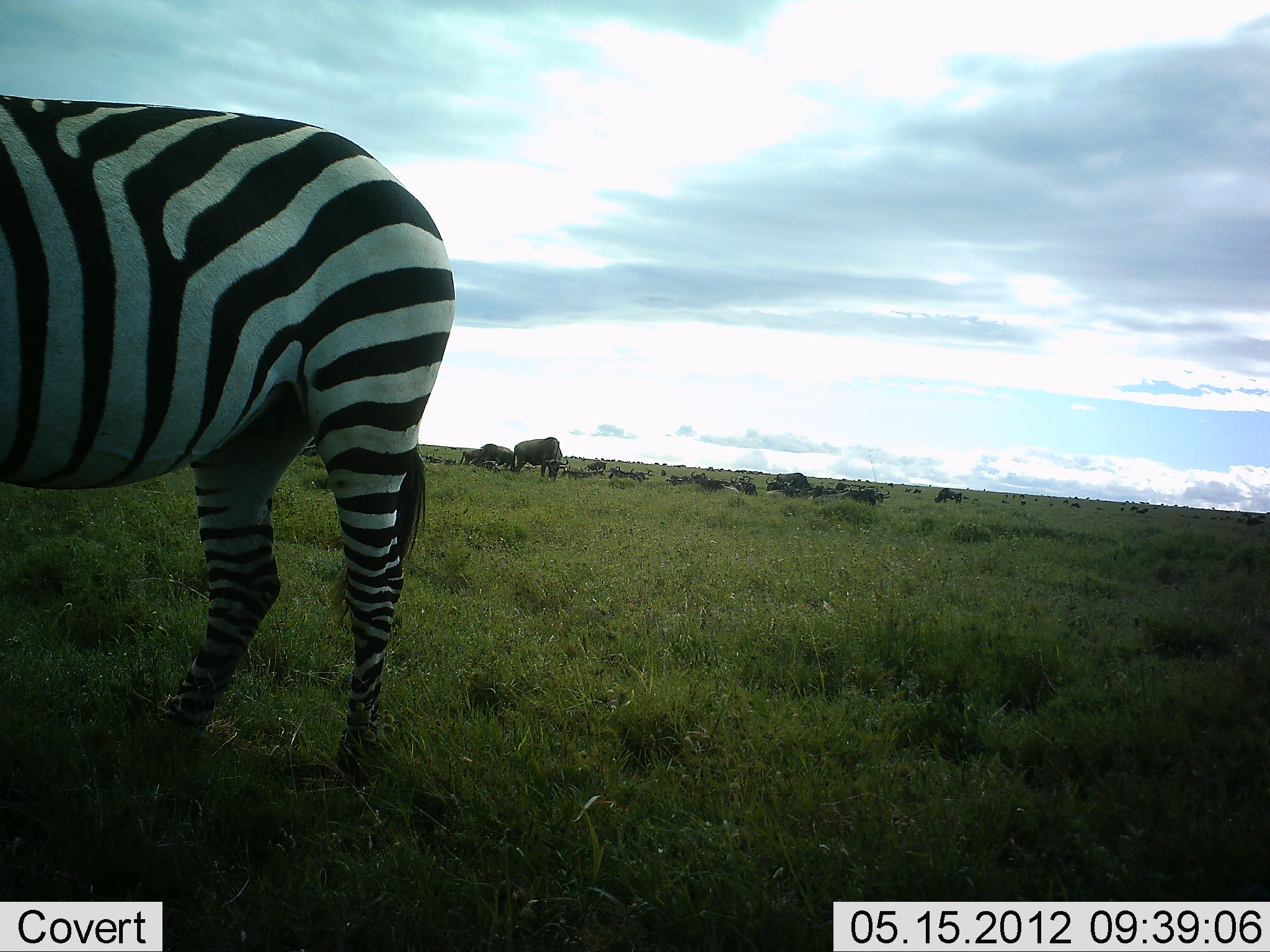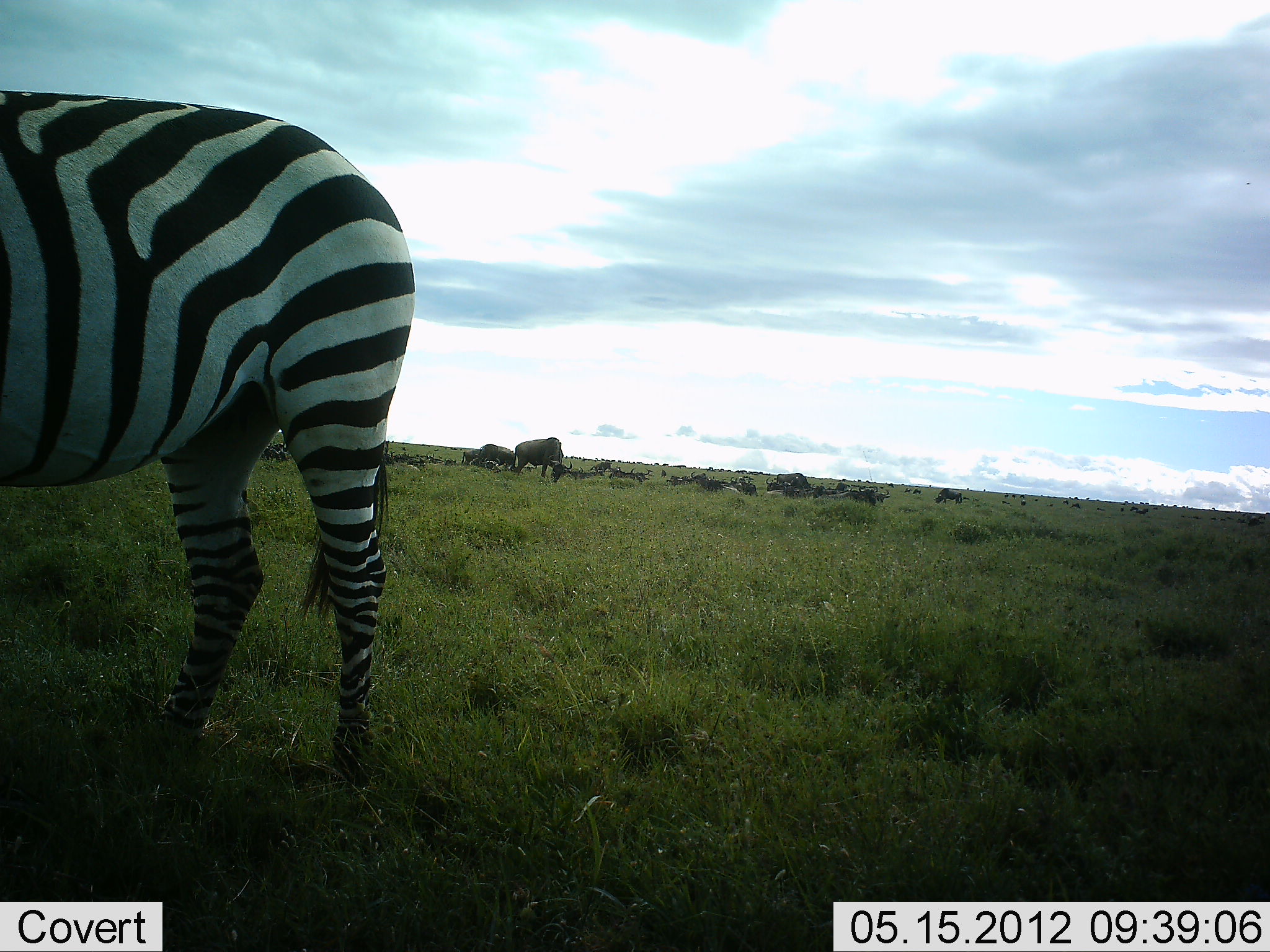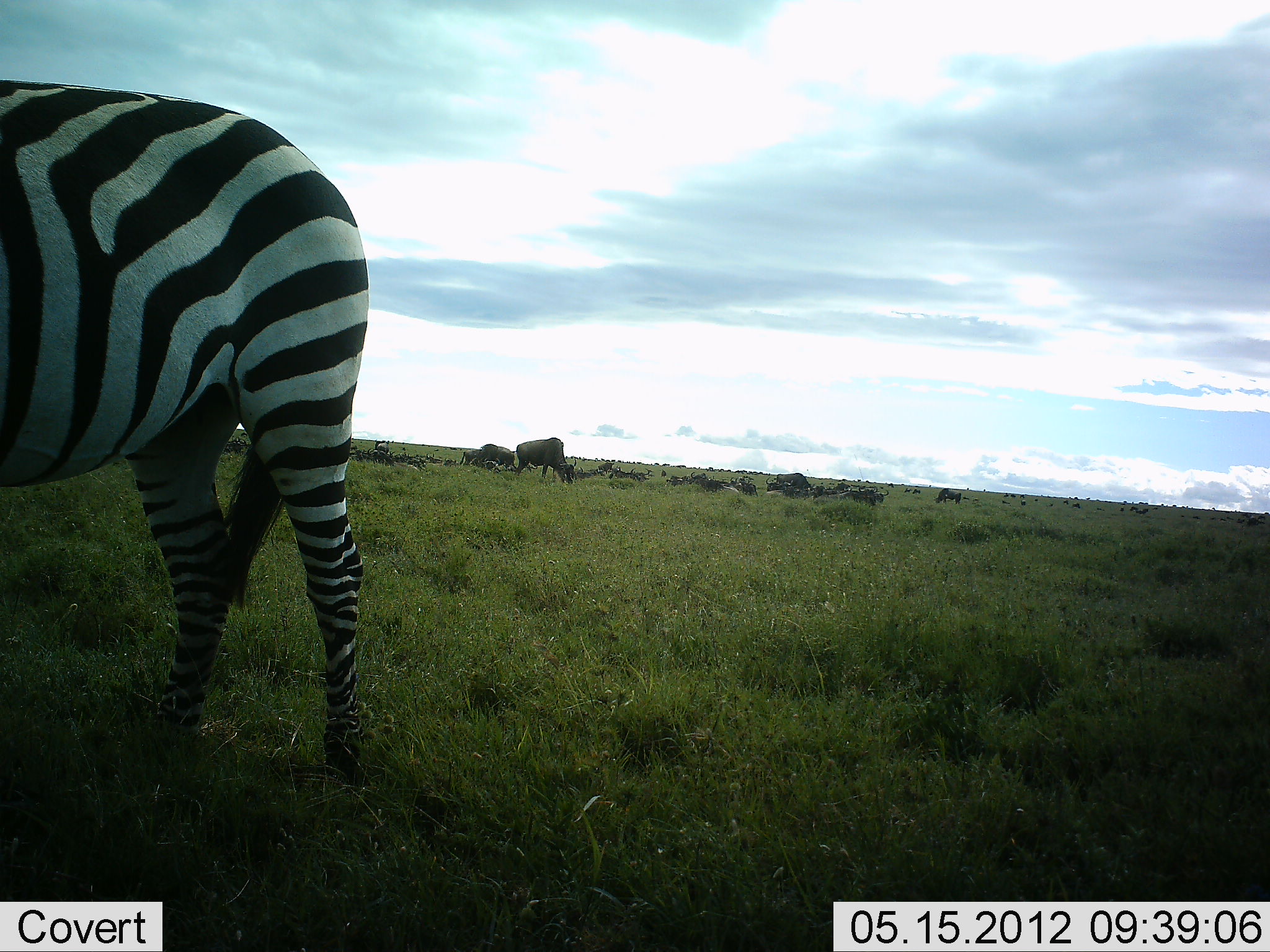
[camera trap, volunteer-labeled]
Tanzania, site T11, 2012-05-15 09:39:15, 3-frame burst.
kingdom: Animalia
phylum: Chordata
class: Mammalia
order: Artiodactyla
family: Bovidae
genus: Connochaetes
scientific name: Connochaetes taurinus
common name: blue wildebeest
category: wildebeest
Wildebeest (blue wildebeest) (Connochaetes taurinus), count 11-50. Behavior (volunteer vote fractions): standing 60%, resting 20%, moving 20%, interacting 0%. Young present (vote fraction): 0%. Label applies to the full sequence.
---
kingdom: Animalia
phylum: Chordata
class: Mammalia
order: Perissodactyla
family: Equidae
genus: Equus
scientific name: Equus quagga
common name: plains zebra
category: zebra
Zebra (plains zebra) (Equus quagga), count 1. Behavior (volunteer vote fractions): standing 82%, resting 0%, moving 9%, interacting 0%. Young present (vote fraction): 0%. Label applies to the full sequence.